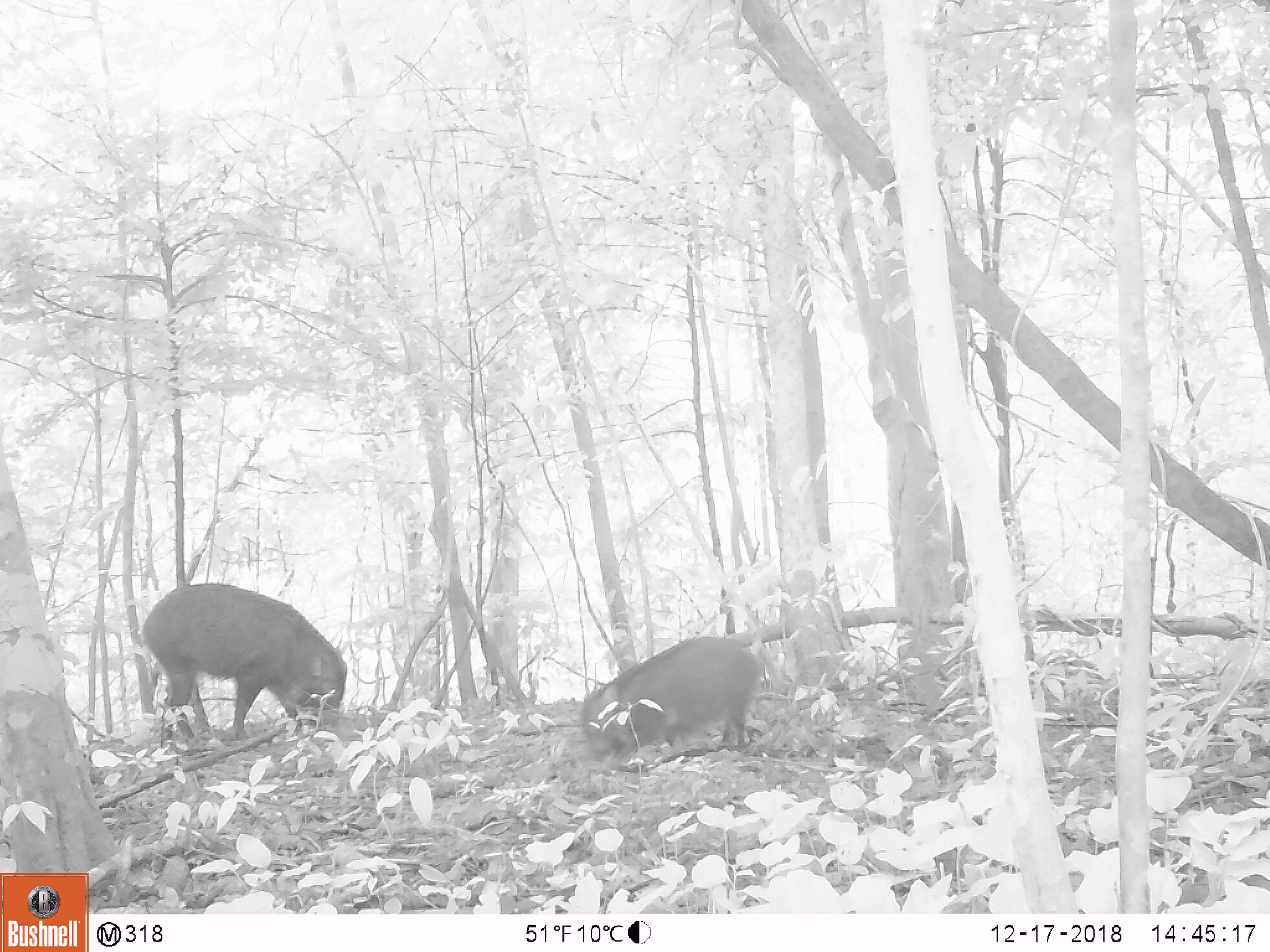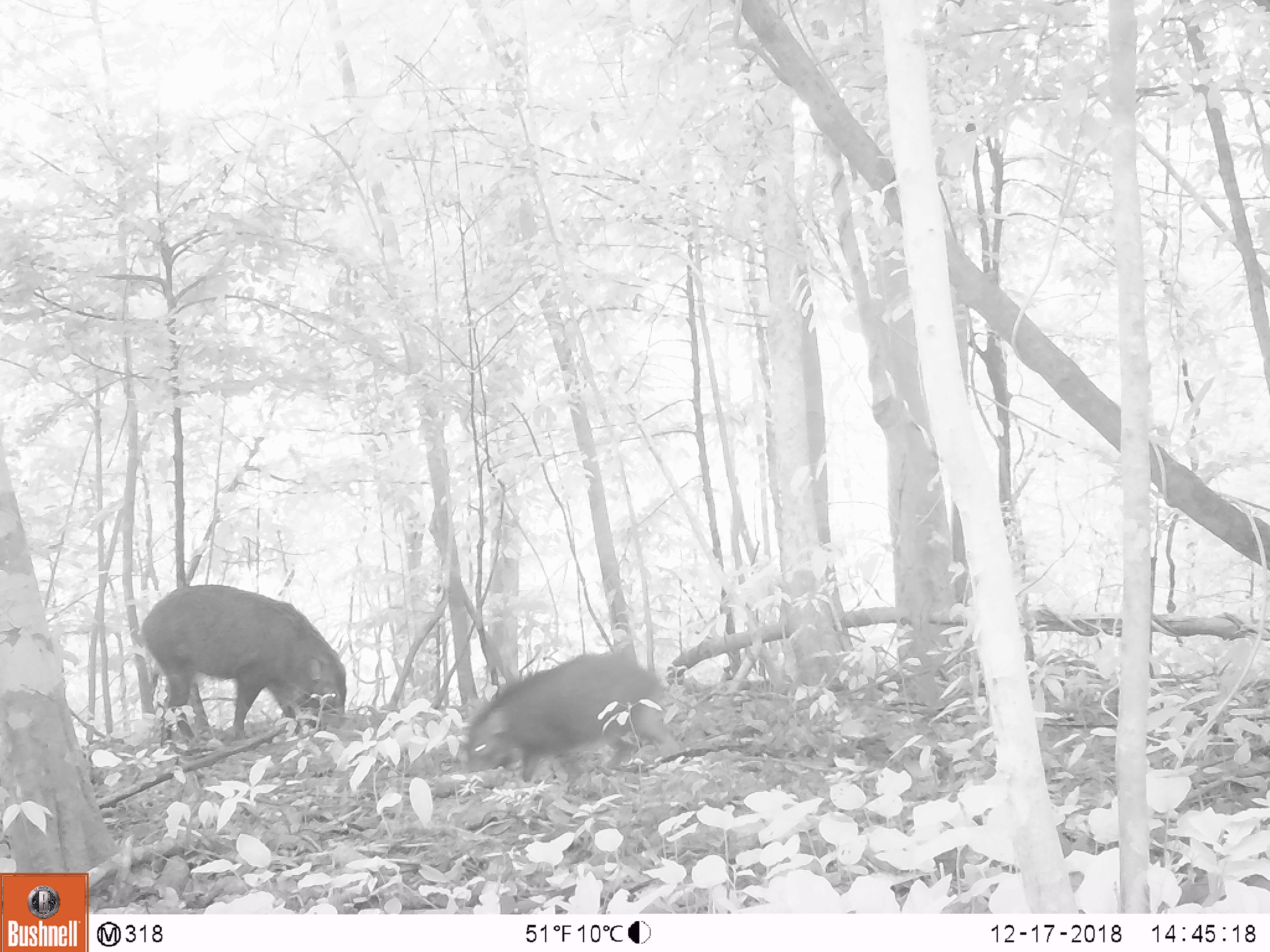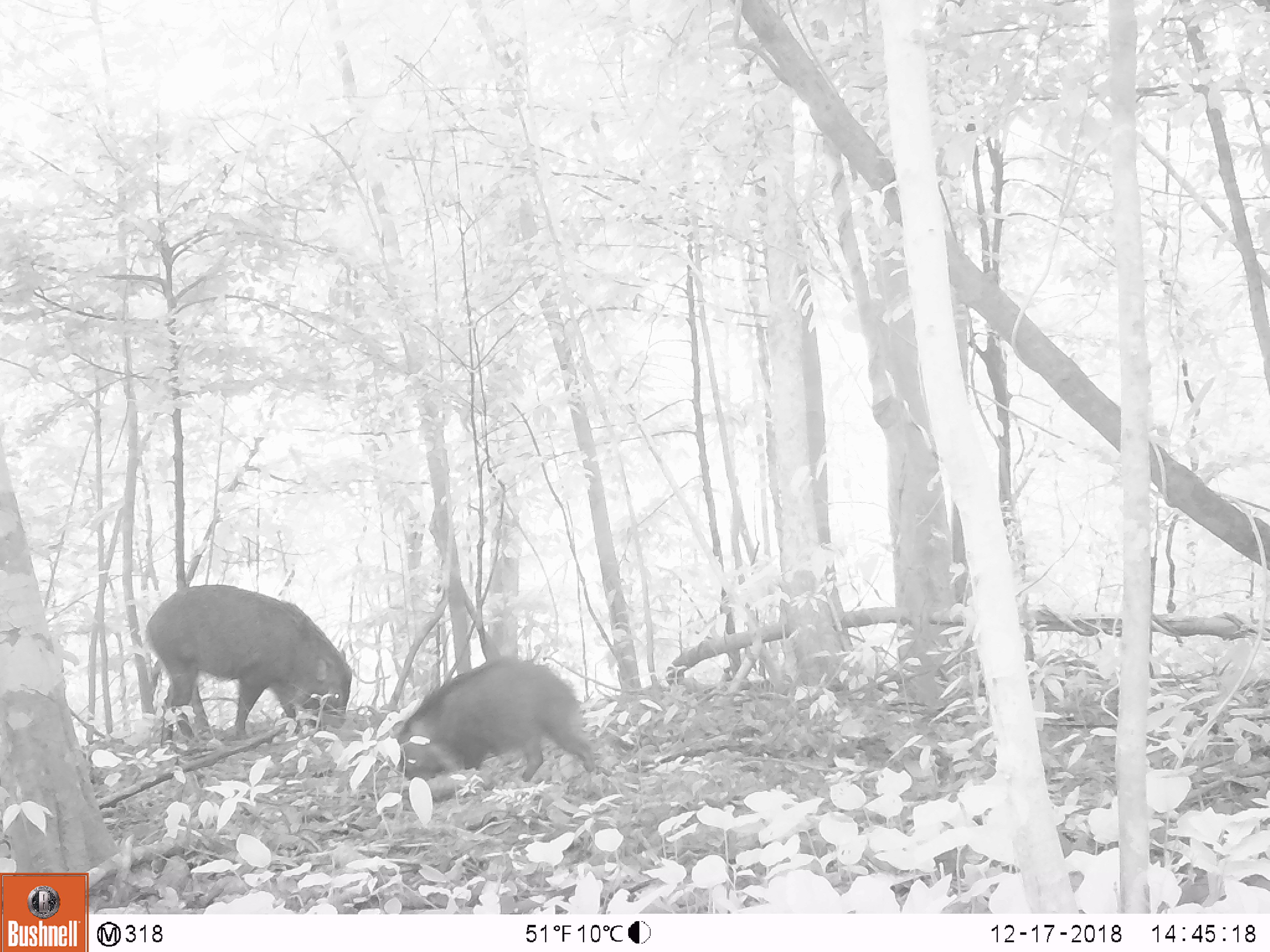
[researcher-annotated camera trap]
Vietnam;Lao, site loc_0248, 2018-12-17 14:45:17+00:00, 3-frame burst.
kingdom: Animalia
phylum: Chordata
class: Mammalia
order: Artiodactyla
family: Suidae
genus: Sus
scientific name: Sus scrofa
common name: eurasian wild pig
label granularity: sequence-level